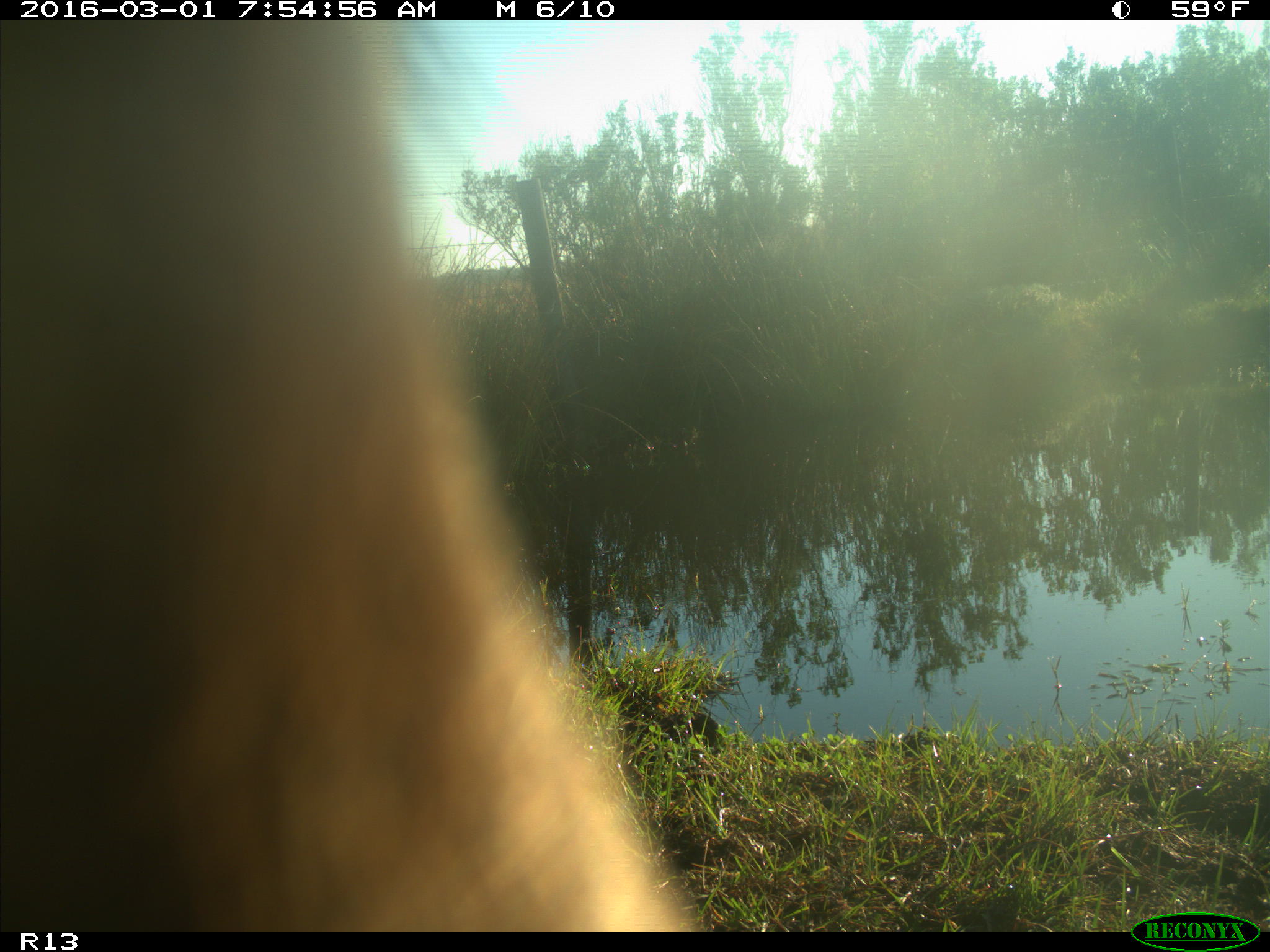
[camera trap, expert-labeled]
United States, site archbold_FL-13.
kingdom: Animalia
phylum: Chordata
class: Mammalia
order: Artiodactyla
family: Bovidae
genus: Bos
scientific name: Bos taurus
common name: domestic cow